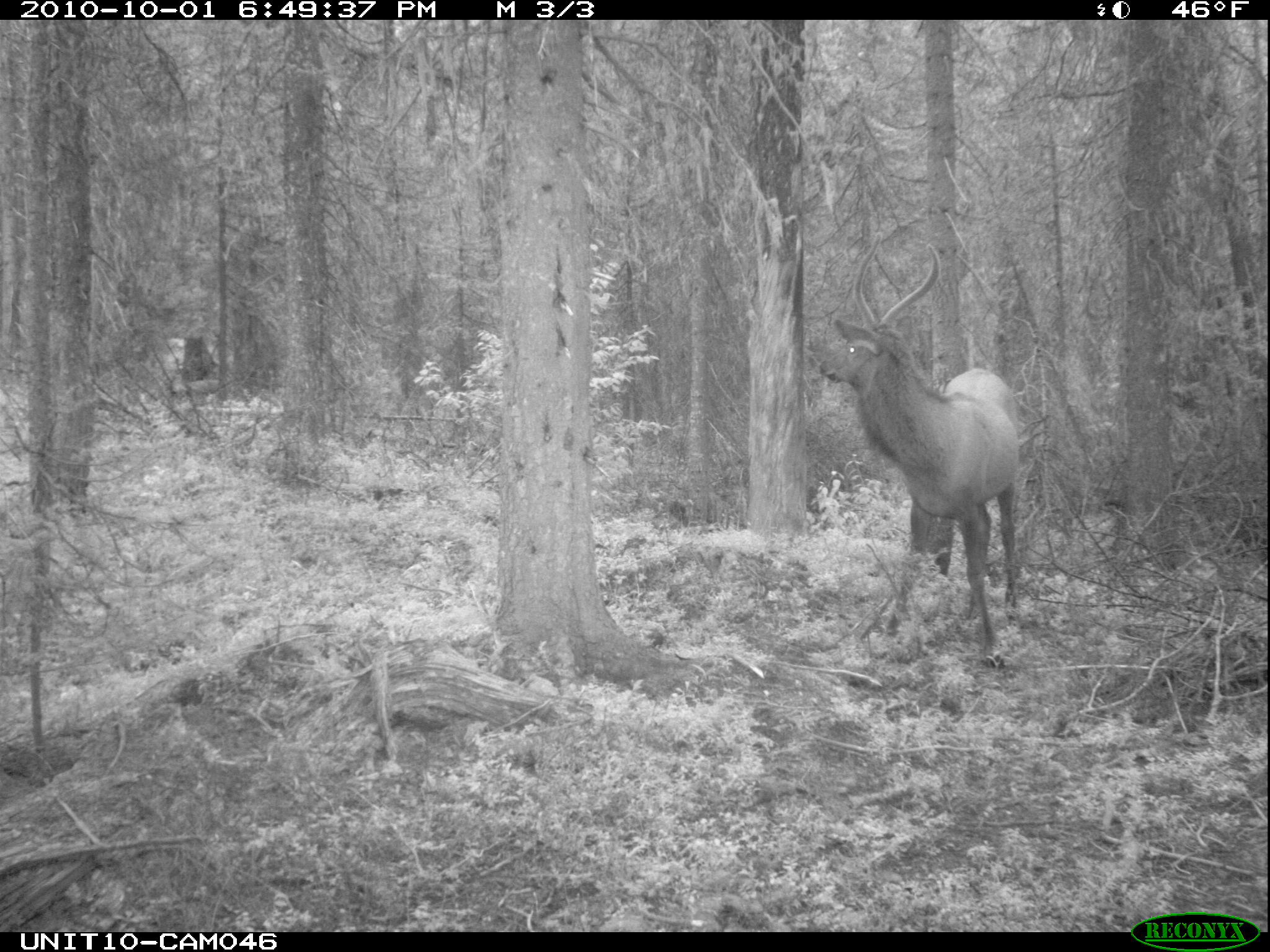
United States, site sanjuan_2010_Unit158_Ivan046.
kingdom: Animalia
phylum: Chordata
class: Mammalia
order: Artiodactyla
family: Cervidae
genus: Cervus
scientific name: Cervus elaphus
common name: red deer